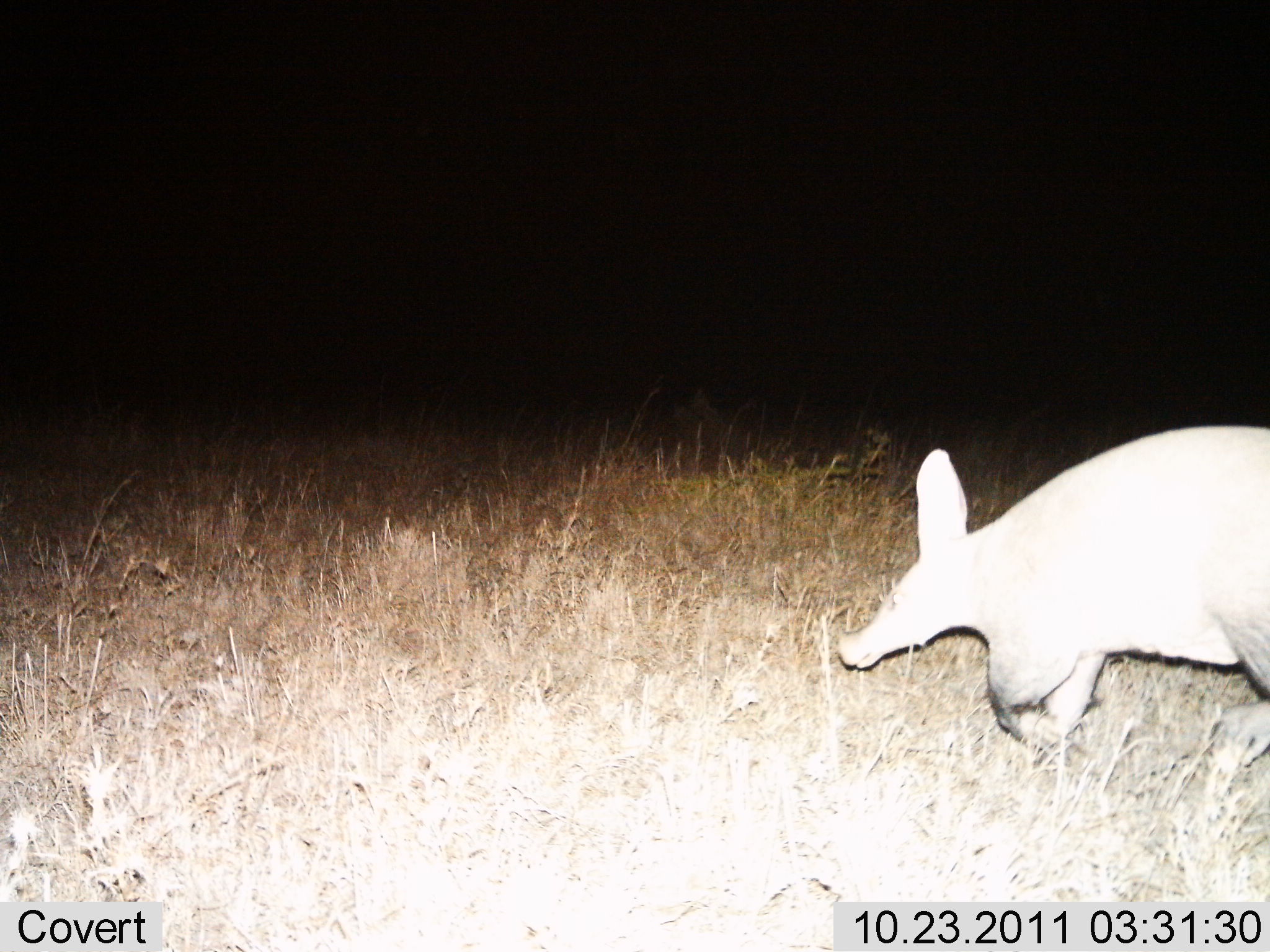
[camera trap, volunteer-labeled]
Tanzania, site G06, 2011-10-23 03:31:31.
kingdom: Animalia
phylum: Chordata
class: Mammalia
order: Tubulidentata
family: Orycteropodidae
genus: Orycteropus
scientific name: Orycteropus afer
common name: aardvark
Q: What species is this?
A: Aardvark (Orycteropus afer).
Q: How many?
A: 1.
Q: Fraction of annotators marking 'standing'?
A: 0%.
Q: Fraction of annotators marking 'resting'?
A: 0%.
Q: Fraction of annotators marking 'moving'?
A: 100%.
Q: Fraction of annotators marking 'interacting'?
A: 0%.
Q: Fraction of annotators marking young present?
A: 0%.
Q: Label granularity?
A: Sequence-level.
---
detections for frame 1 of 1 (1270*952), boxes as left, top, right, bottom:
animal: 838, 423, 1268, 772